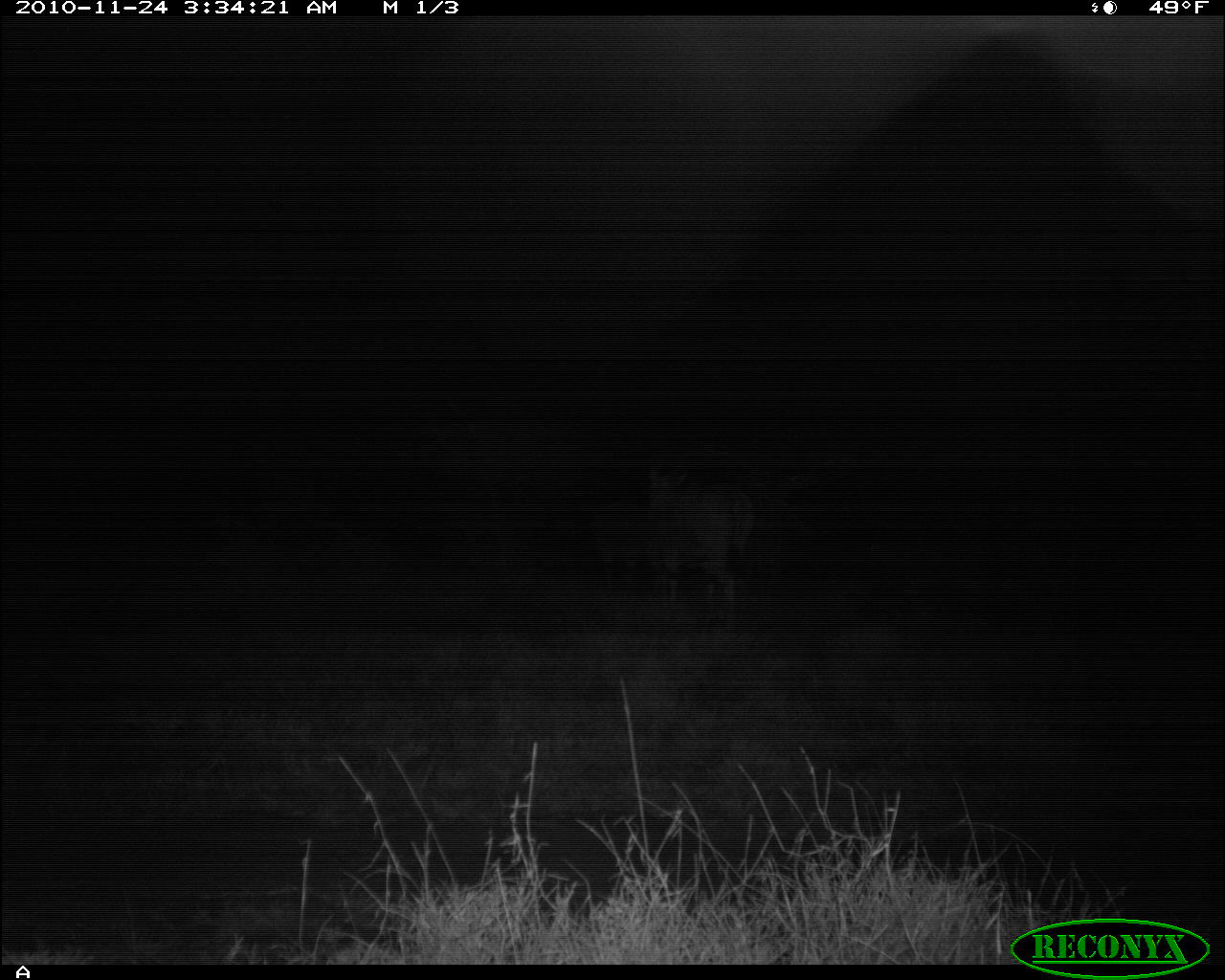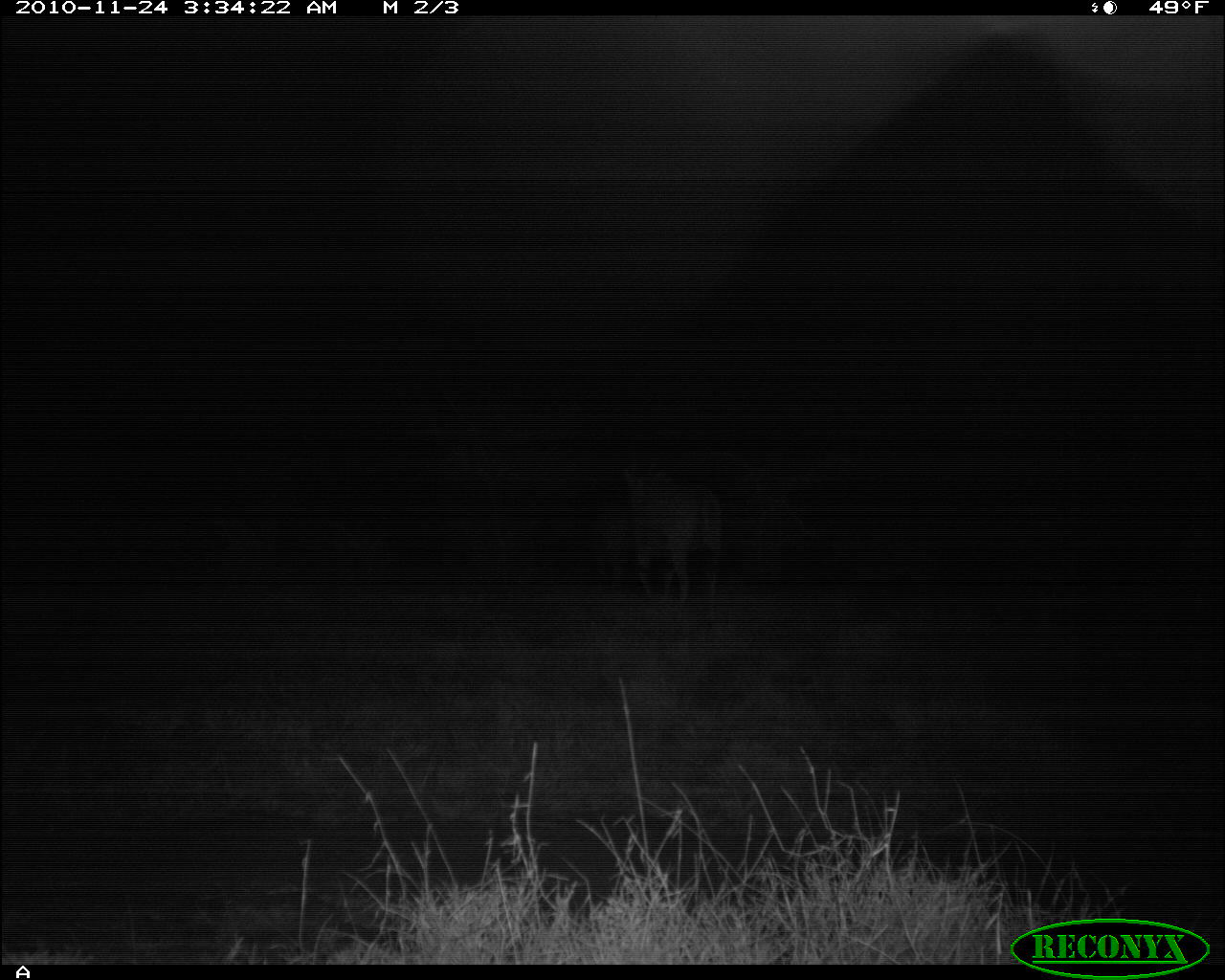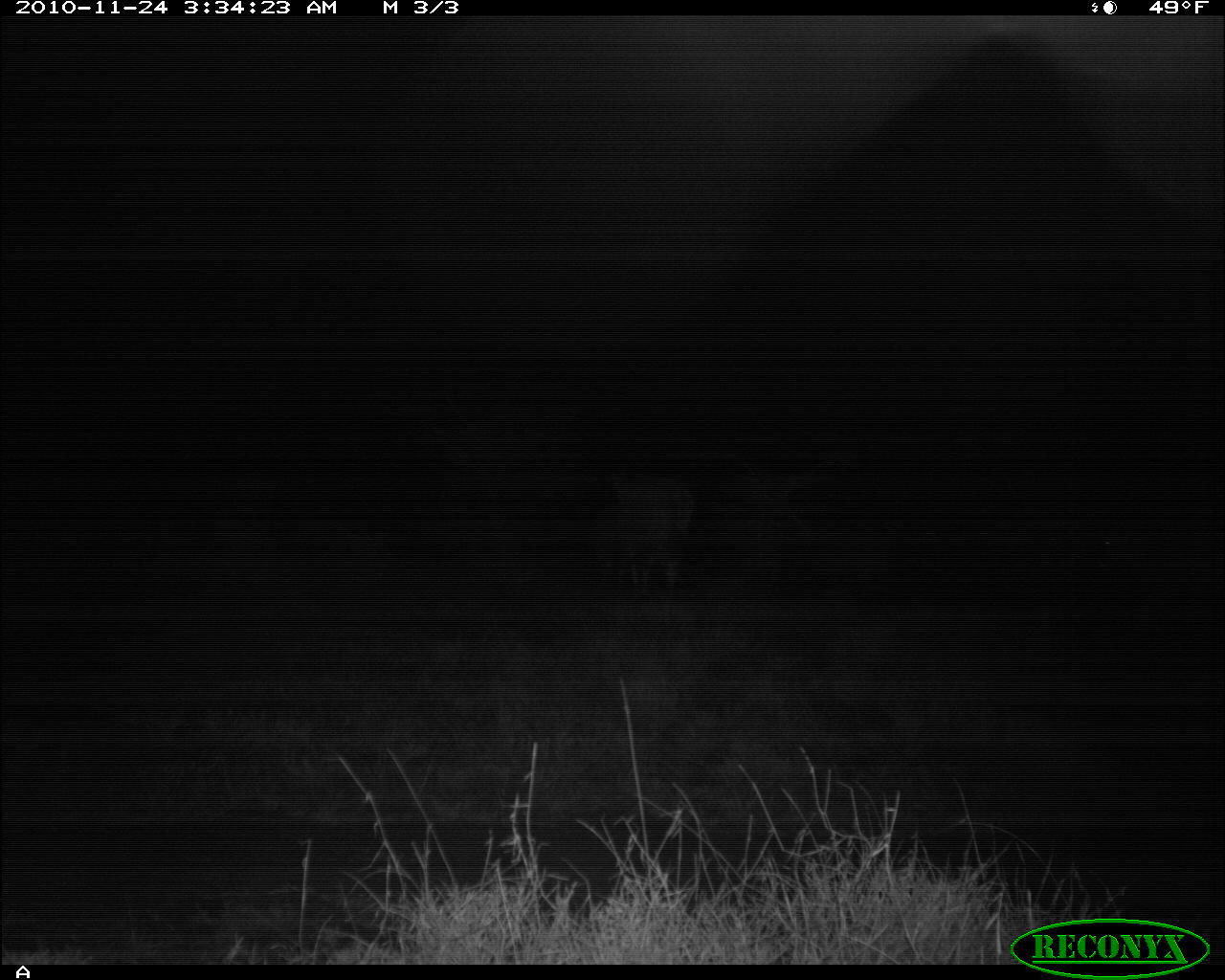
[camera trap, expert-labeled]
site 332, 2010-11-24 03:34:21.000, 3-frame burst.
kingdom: Animalia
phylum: Chordata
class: Mammalia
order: Artiodactyla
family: Bovidae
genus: Tragelaphus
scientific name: Tragelaphus oryx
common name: eland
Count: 2.